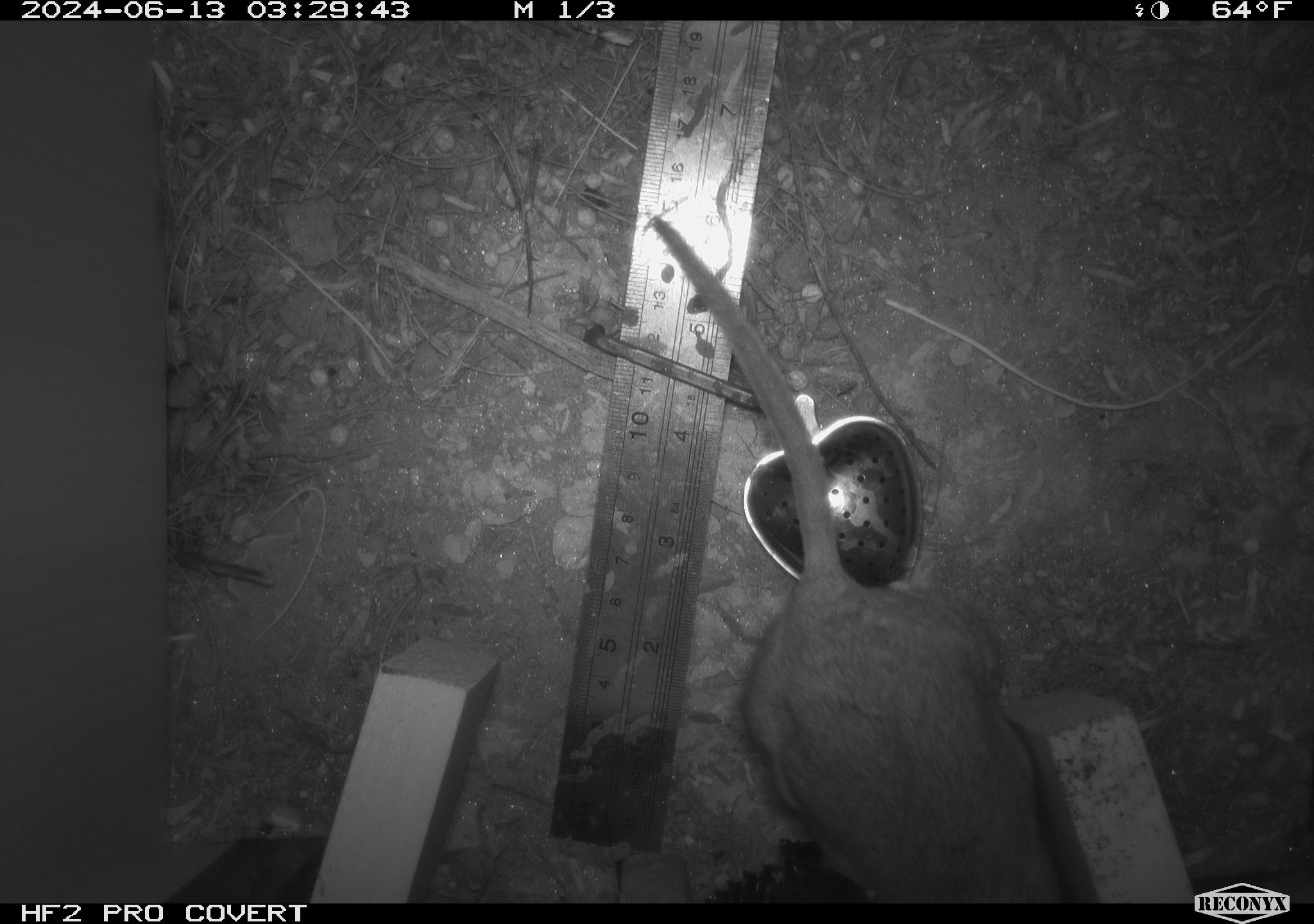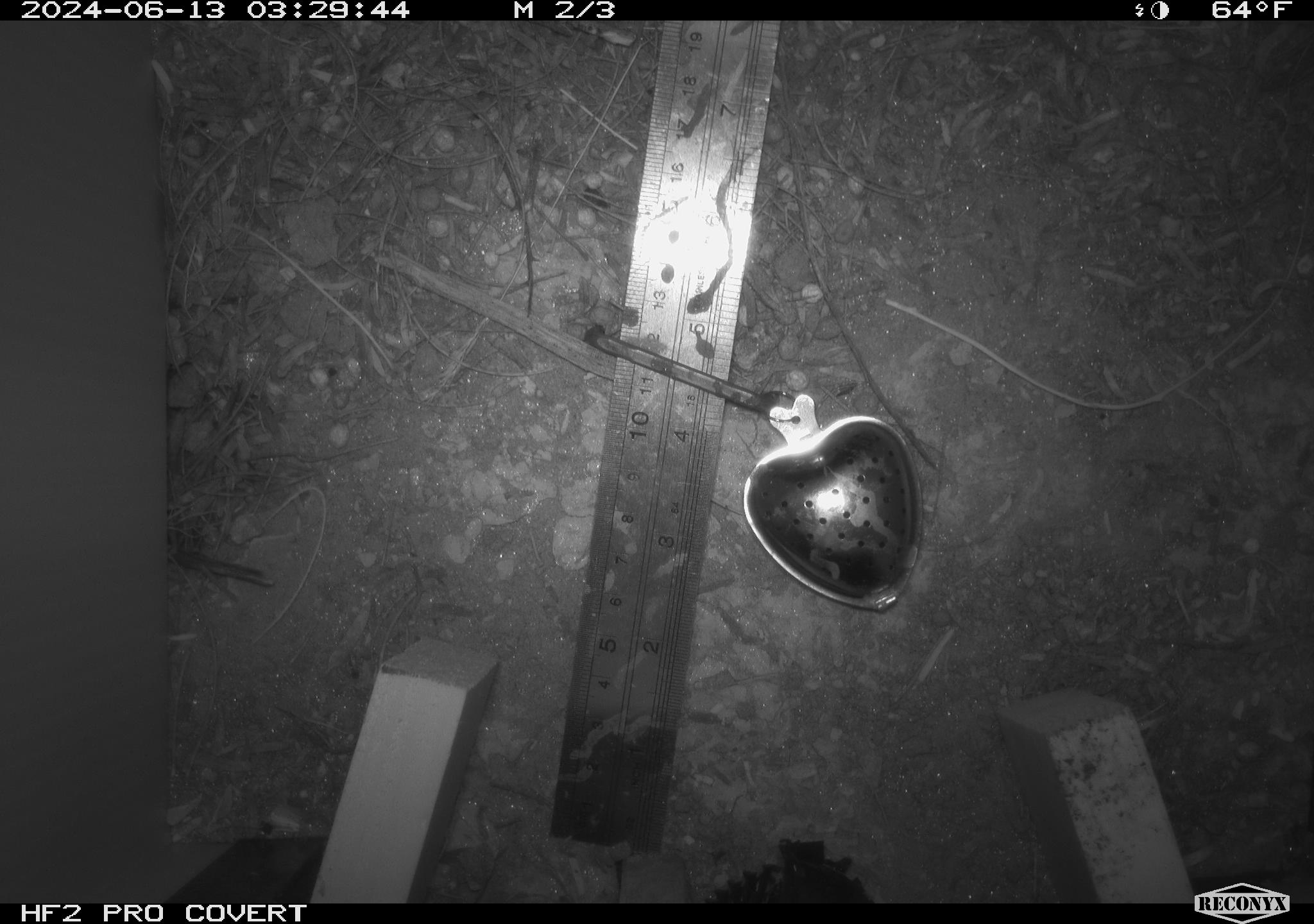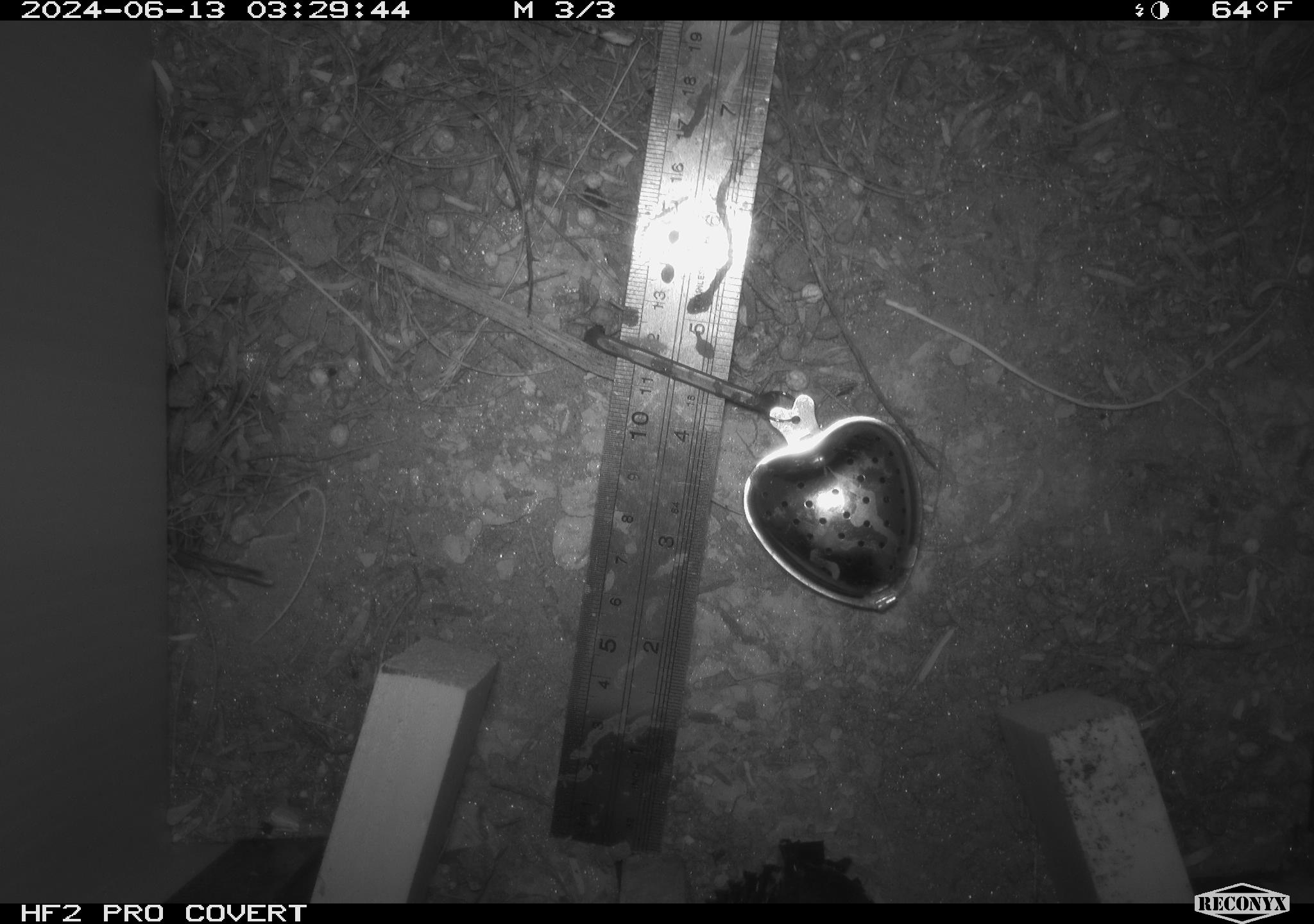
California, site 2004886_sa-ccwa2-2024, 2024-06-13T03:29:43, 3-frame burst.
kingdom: Animalia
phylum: Chordata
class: Mammalia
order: Rodentia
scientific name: Rodentia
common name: woodrat or rat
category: woodrat or rat species